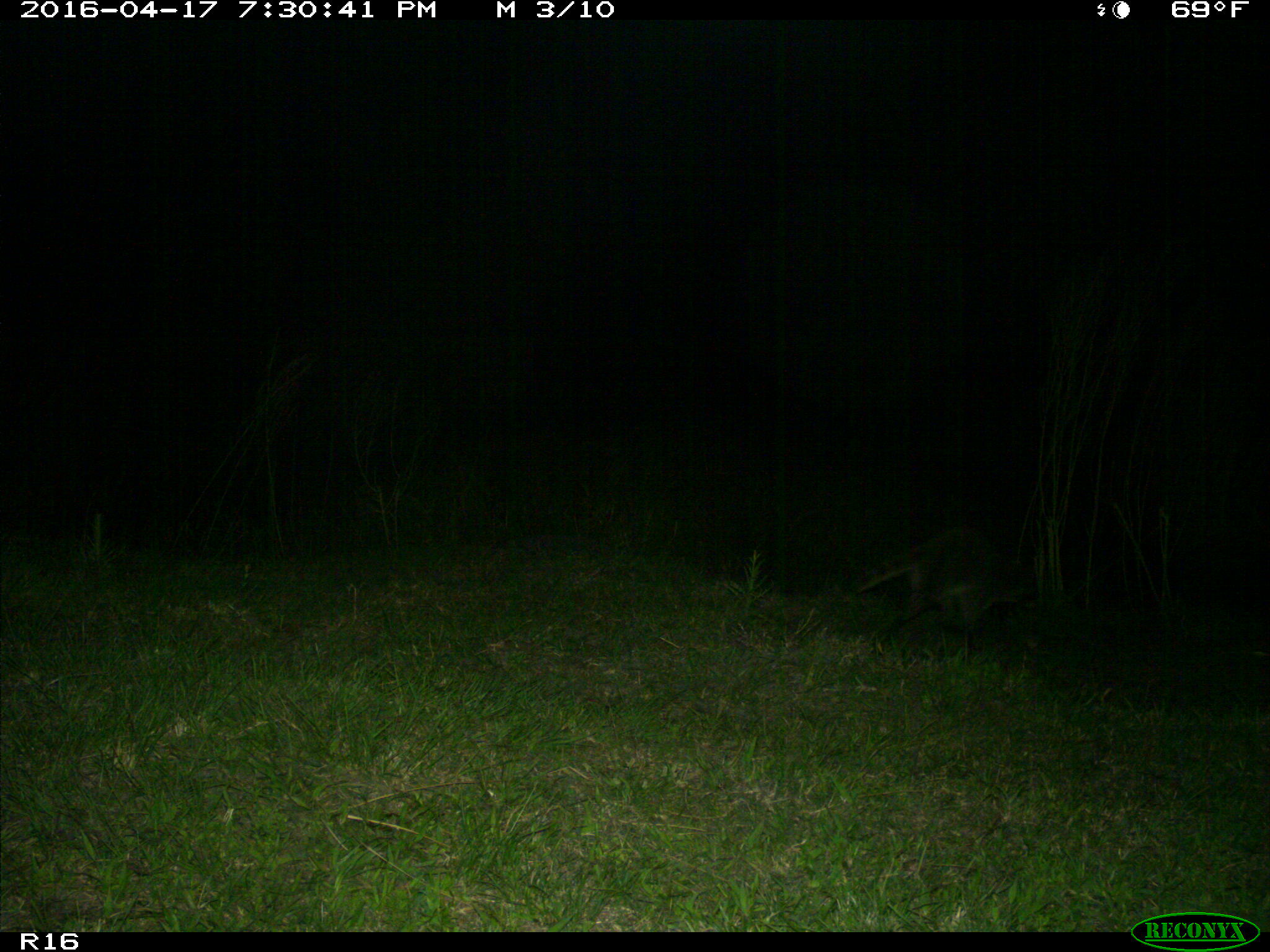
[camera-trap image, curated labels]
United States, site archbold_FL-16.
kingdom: Animalia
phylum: Chordata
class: Mammalia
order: Carnivora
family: Procyonidae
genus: Procyon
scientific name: Procyon lotor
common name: common raccoon